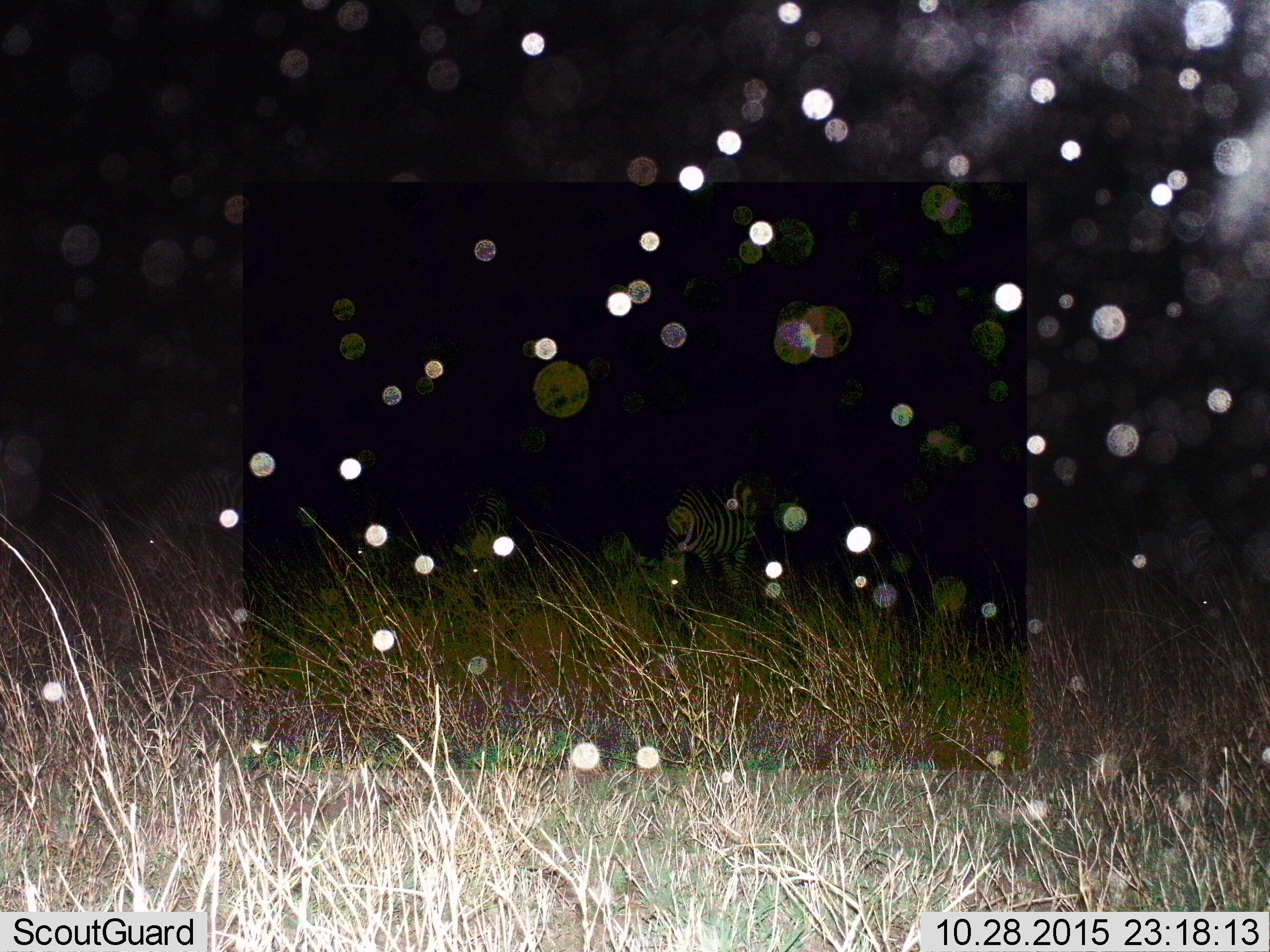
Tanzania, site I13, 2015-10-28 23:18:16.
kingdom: Animalia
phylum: Chordata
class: Mammalia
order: Perissodactyla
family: Equidae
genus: Equus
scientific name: Equus quagga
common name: plains zebra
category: zebra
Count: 3.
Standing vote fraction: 70%.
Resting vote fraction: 10%.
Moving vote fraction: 20%.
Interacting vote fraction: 0%.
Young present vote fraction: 0%.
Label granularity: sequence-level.